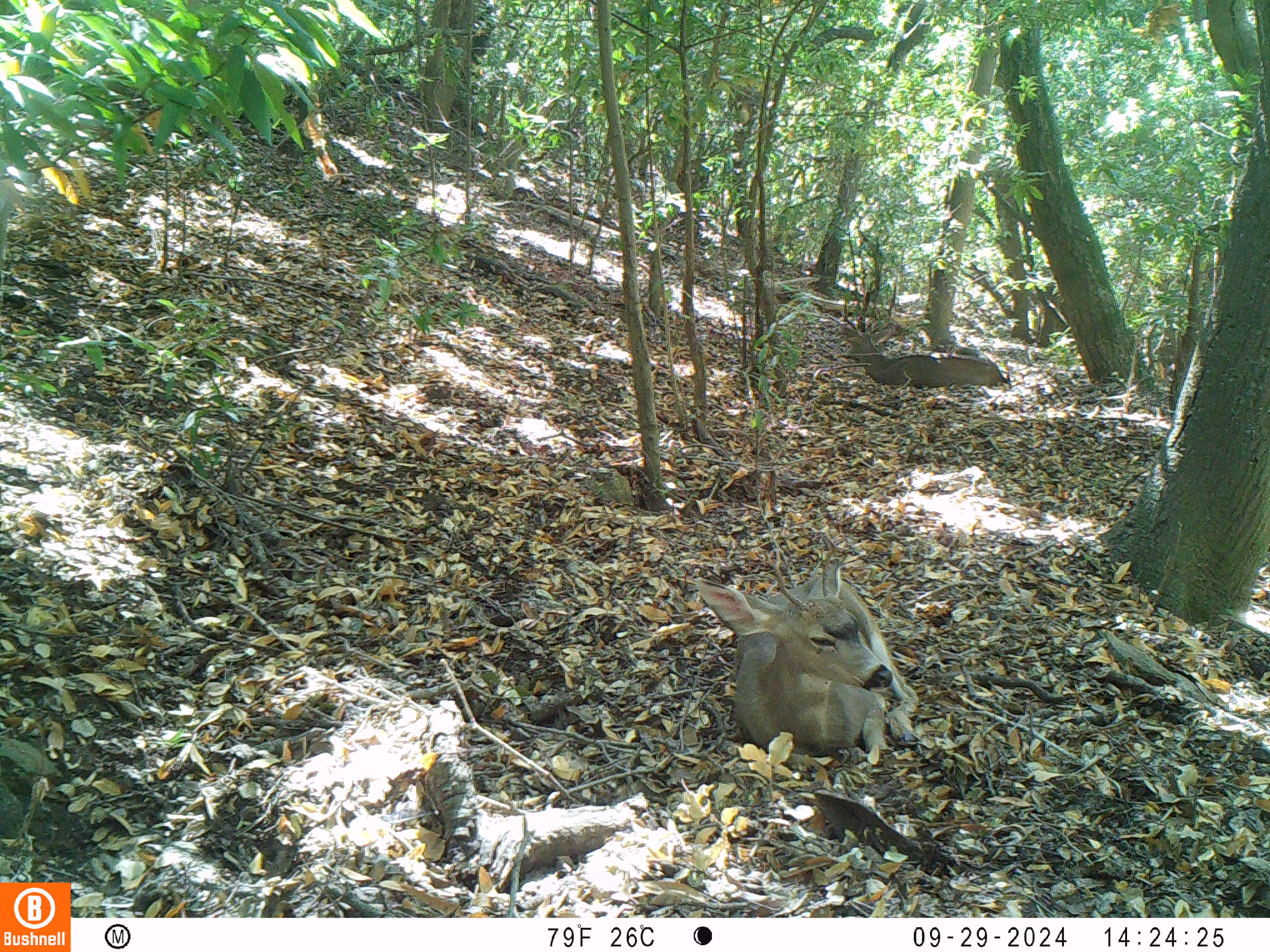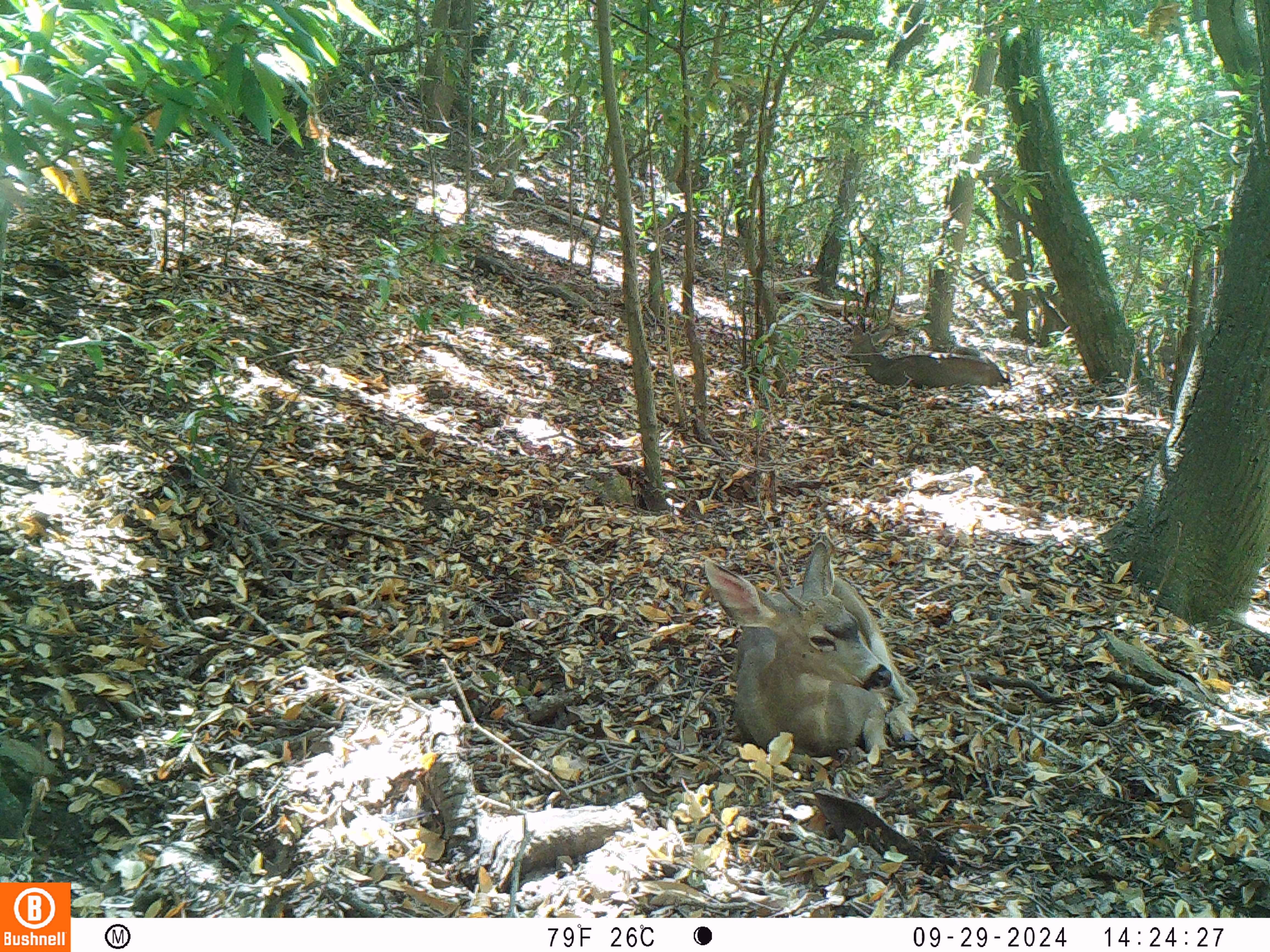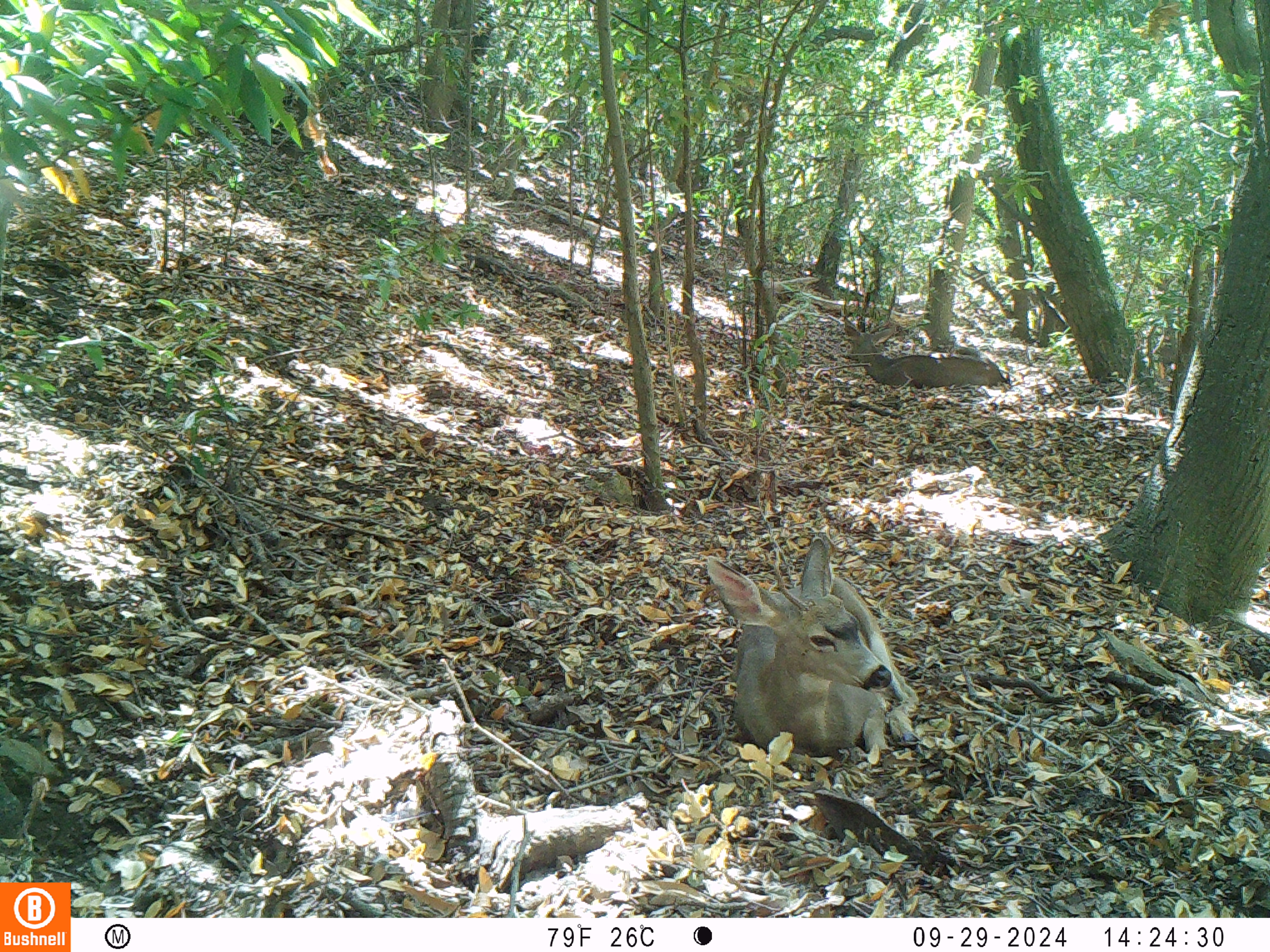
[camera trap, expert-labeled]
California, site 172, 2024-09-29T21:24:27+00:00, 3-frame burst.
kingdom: Animalia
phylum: Chordata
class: Mammalia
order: Artiodactyla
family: Cervidae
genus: Odocoileus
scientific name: Odocoileus hemionus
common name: mule deer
Mule deer (Odocoileus hemionus).